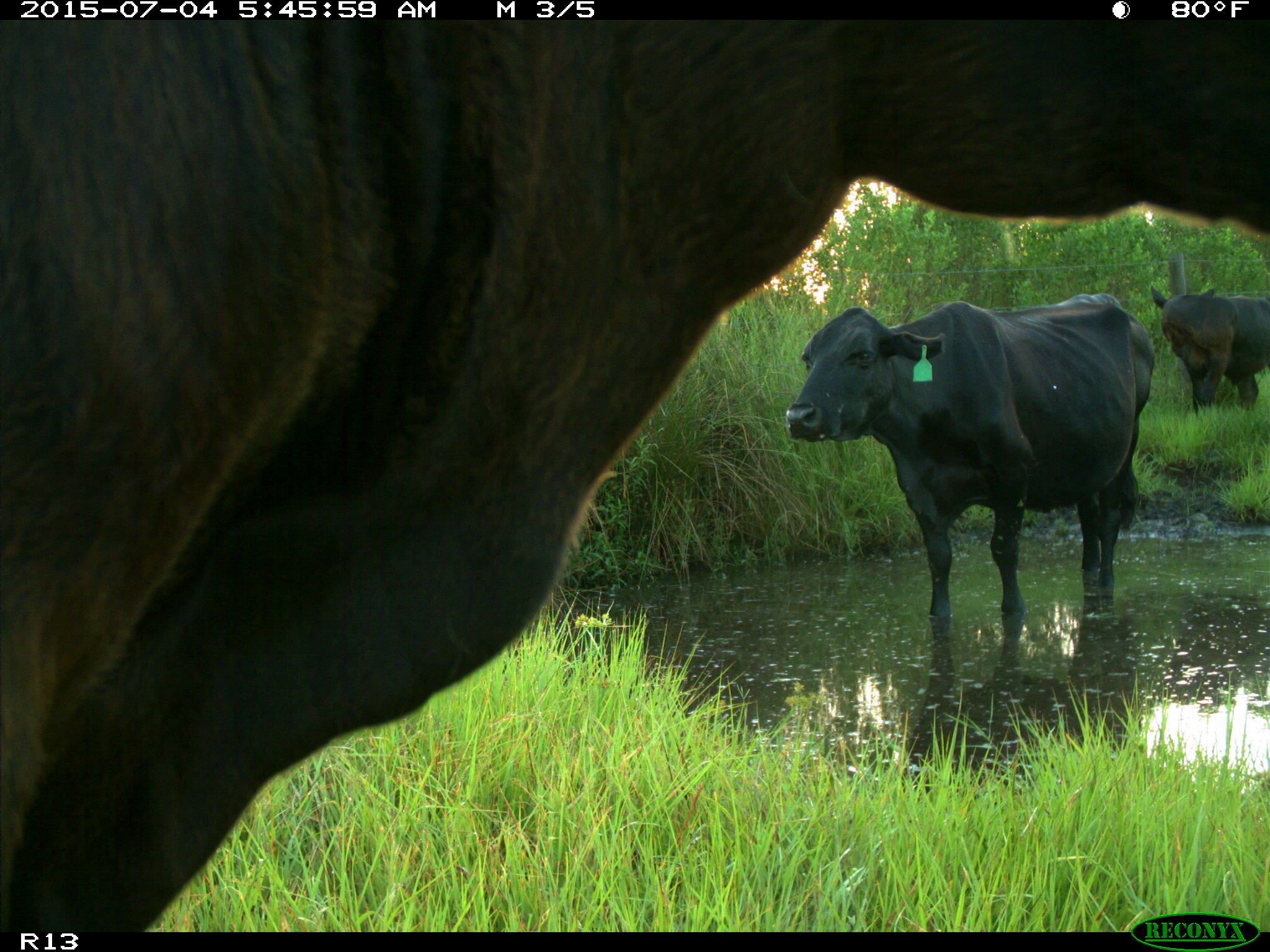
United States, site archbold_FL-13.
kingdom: Animalia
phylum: Chordata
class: Mammalia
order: Artiodactyla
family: Bovidae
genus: Bos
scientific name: Bos taurus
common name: domestic cow